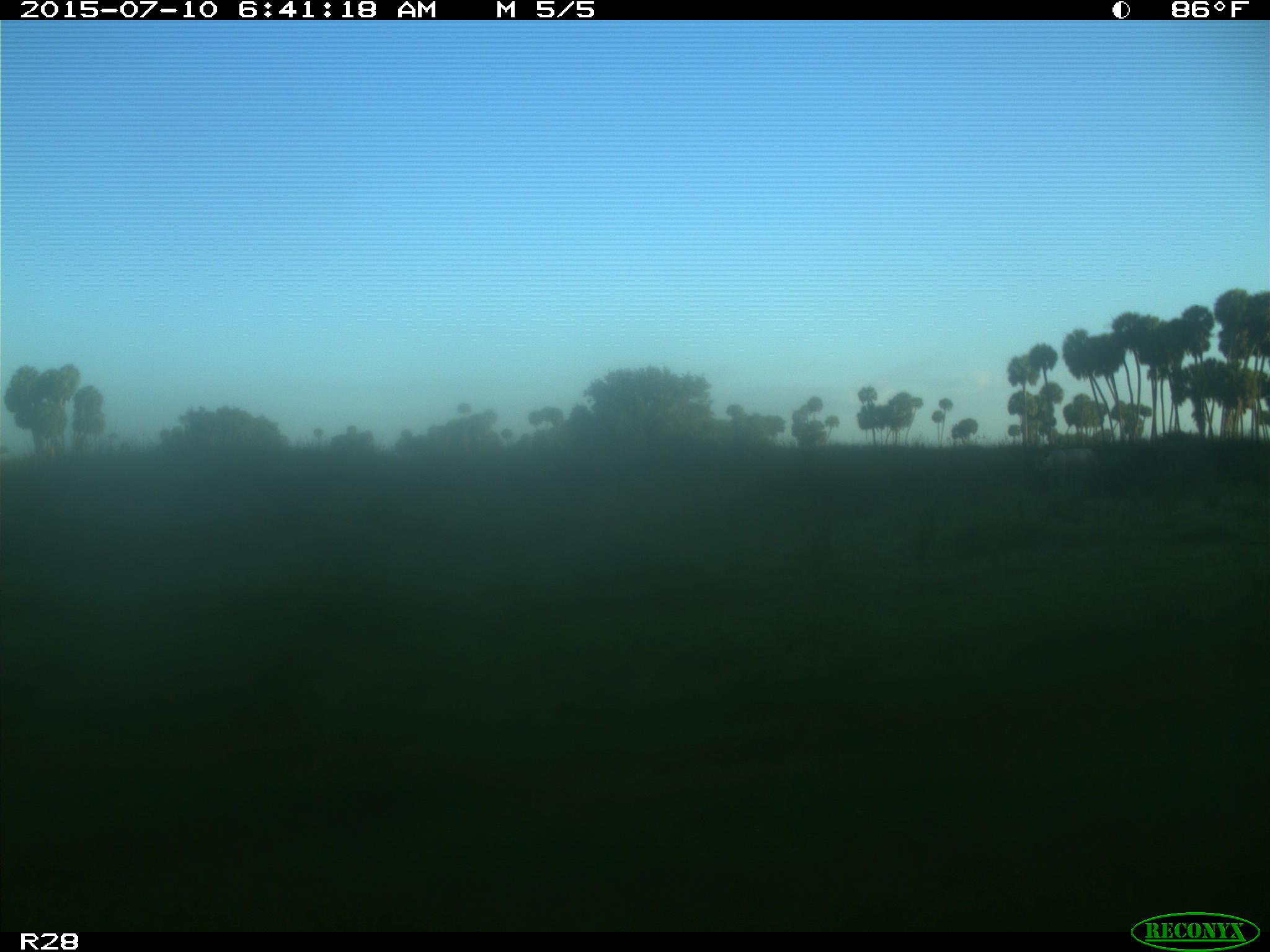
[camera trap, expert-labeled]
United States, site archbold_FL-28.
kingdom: Animalia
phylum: Chordata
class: Mammalia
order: Artiodactyla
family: Bovidae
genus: Bos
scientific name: Bos taurus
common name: domestic cow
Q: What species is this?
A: Bos taurus (domestic cow).